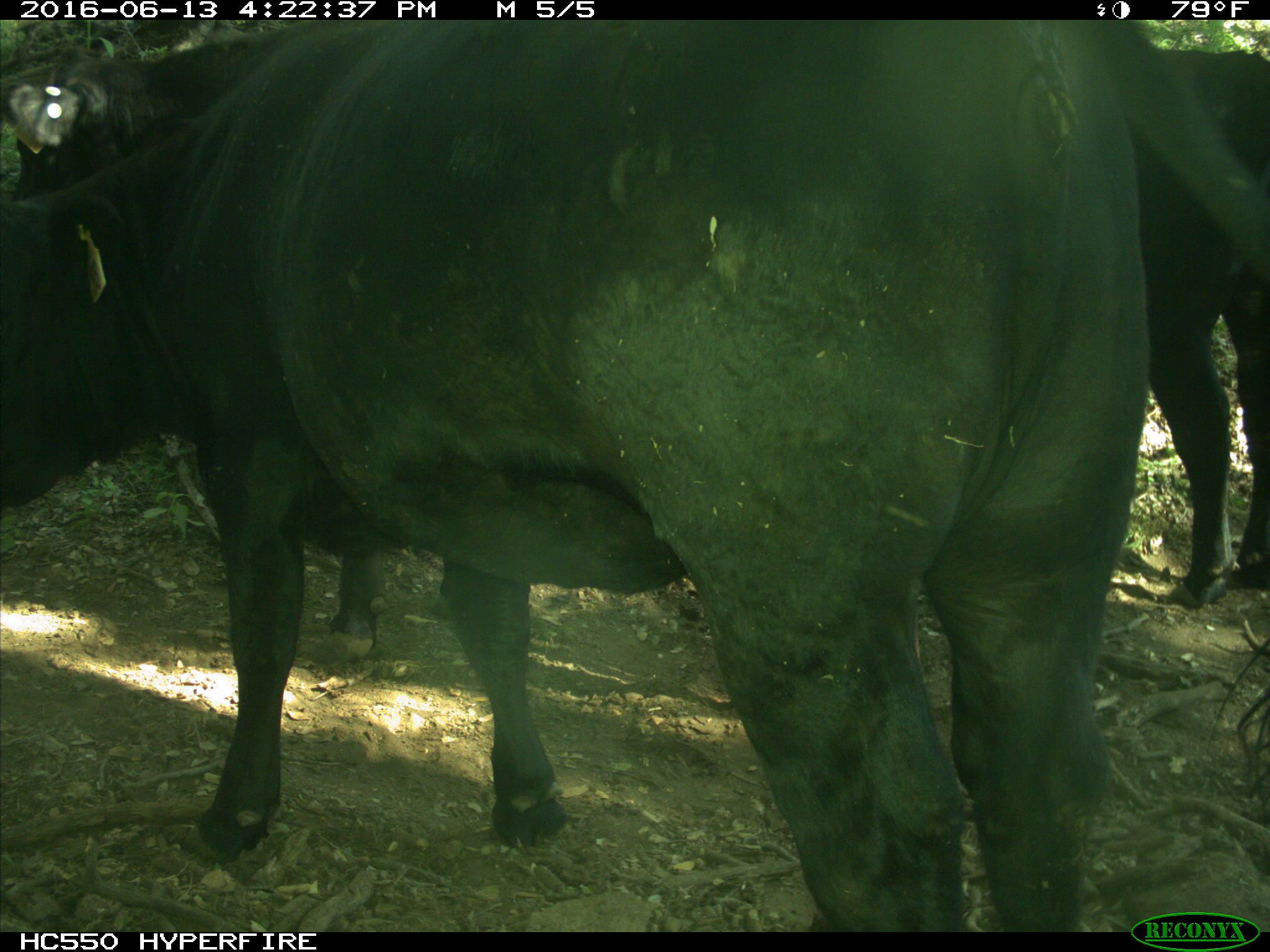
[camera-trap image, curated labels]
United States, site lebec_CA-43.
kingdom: Animalia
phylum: Chordata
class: Mammalia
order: Artiodactyla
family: Bovidae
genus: Bos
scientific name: Bos taurus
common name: domestic cow